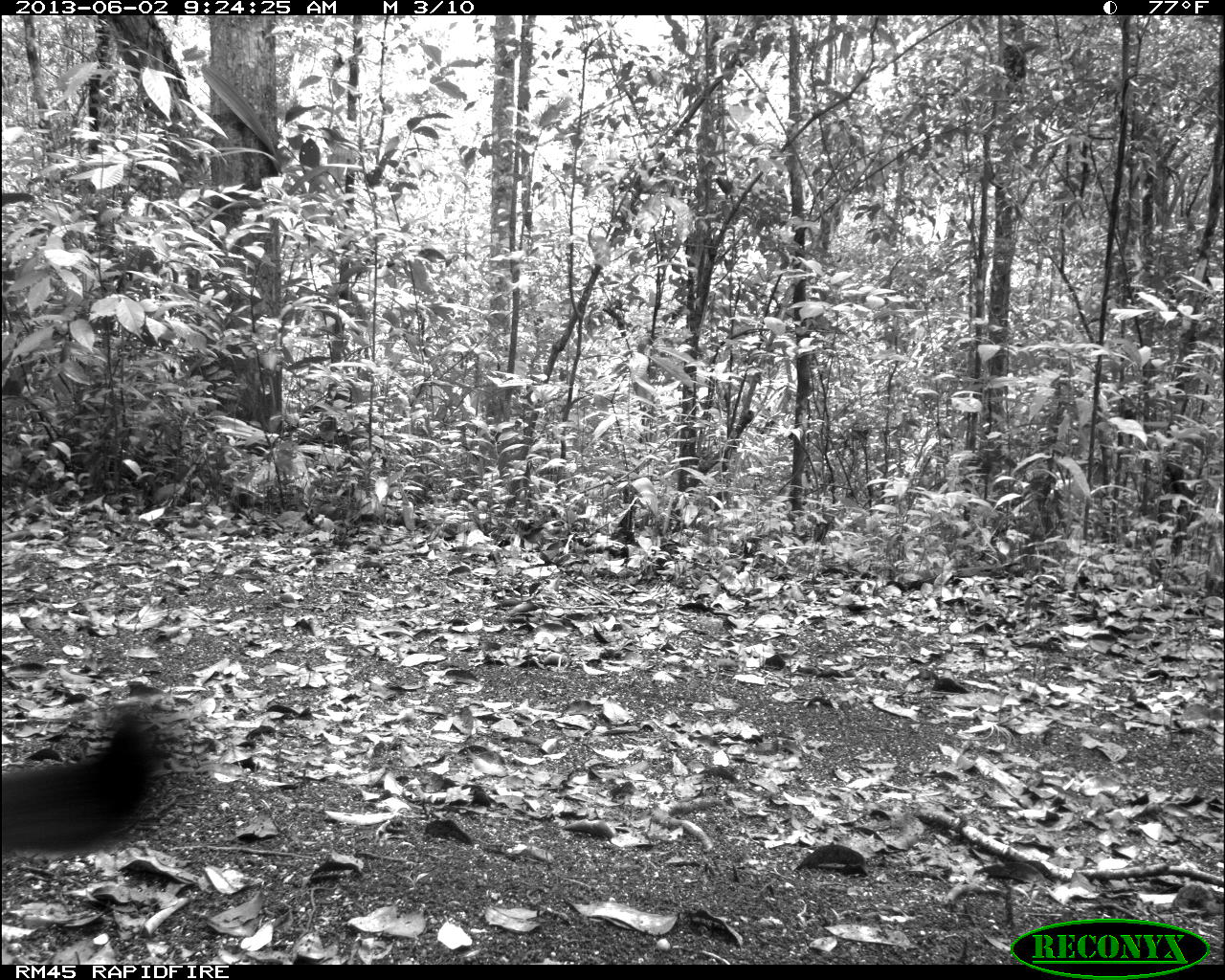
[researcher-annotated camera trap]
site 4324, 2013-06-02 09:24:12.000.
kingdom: Animalia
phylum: Chordata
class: Mammalia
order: Carnivora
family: Felidae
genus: Puma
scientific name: Puma concolor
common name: mountain lion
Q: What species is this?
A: Puma concolor (mountain lion).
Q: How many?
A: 1.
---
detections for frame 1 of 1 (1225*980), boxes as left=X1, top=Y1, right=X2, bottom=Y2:
puma concolor: left=0, top=706, right=161, bottom=864